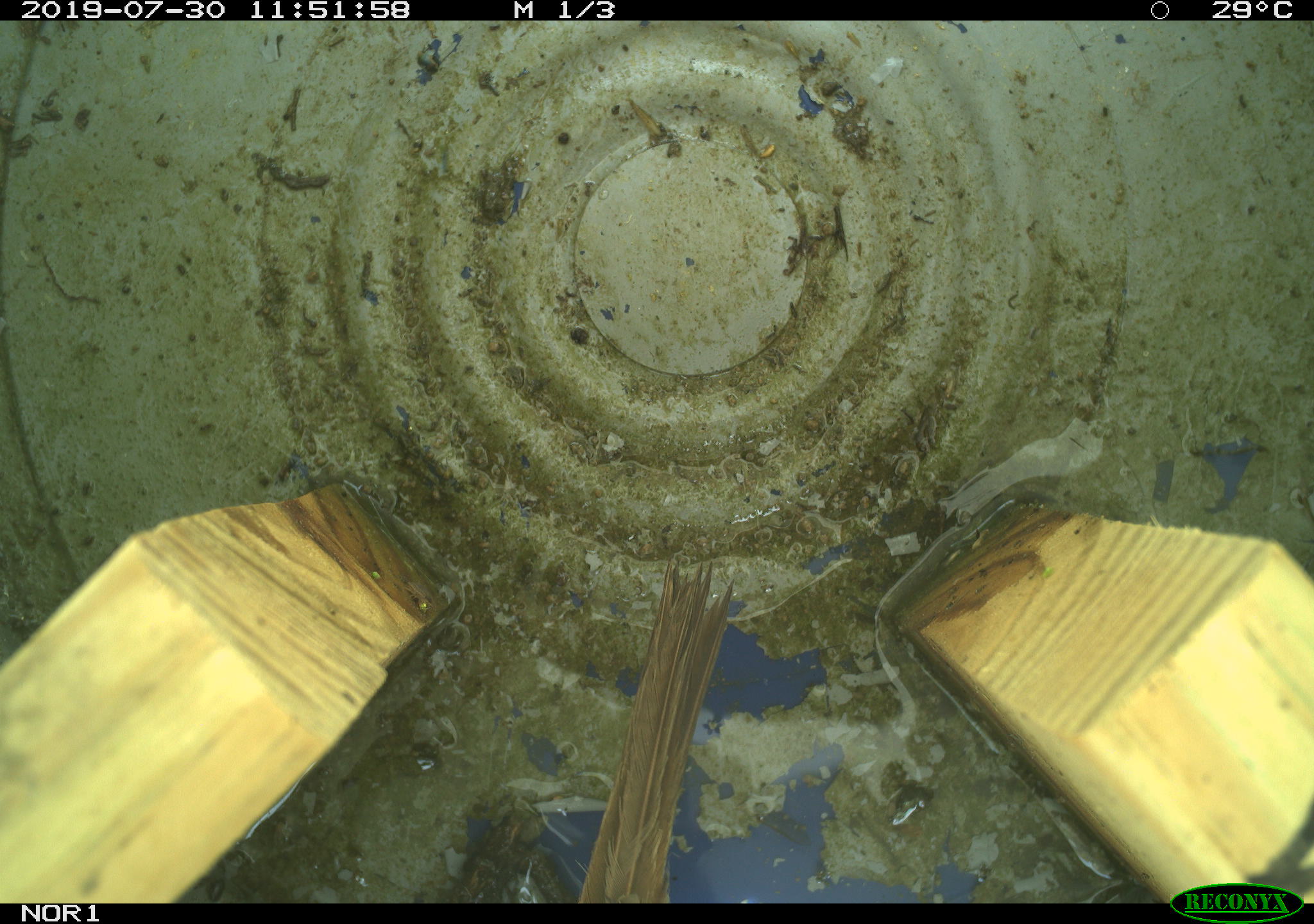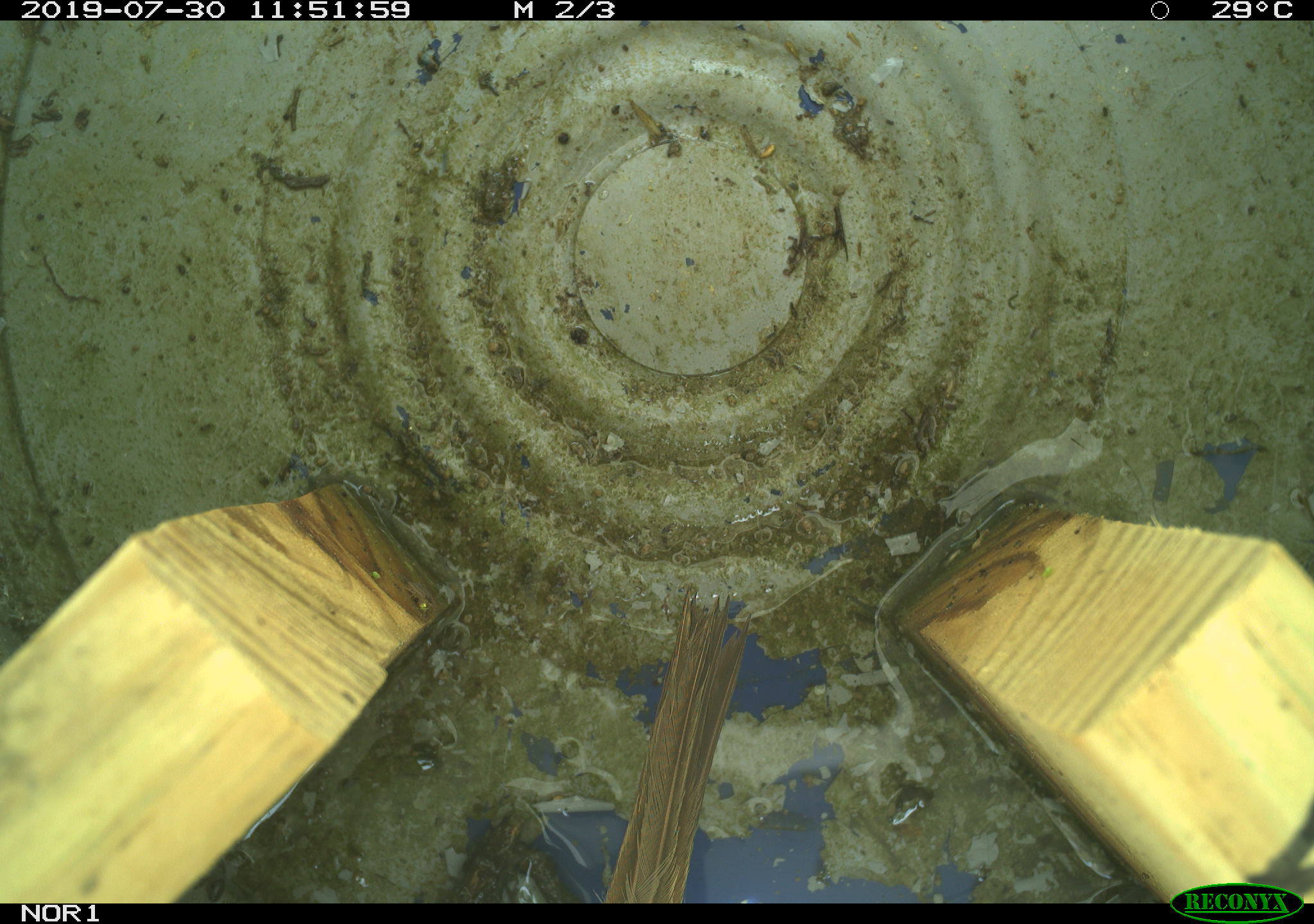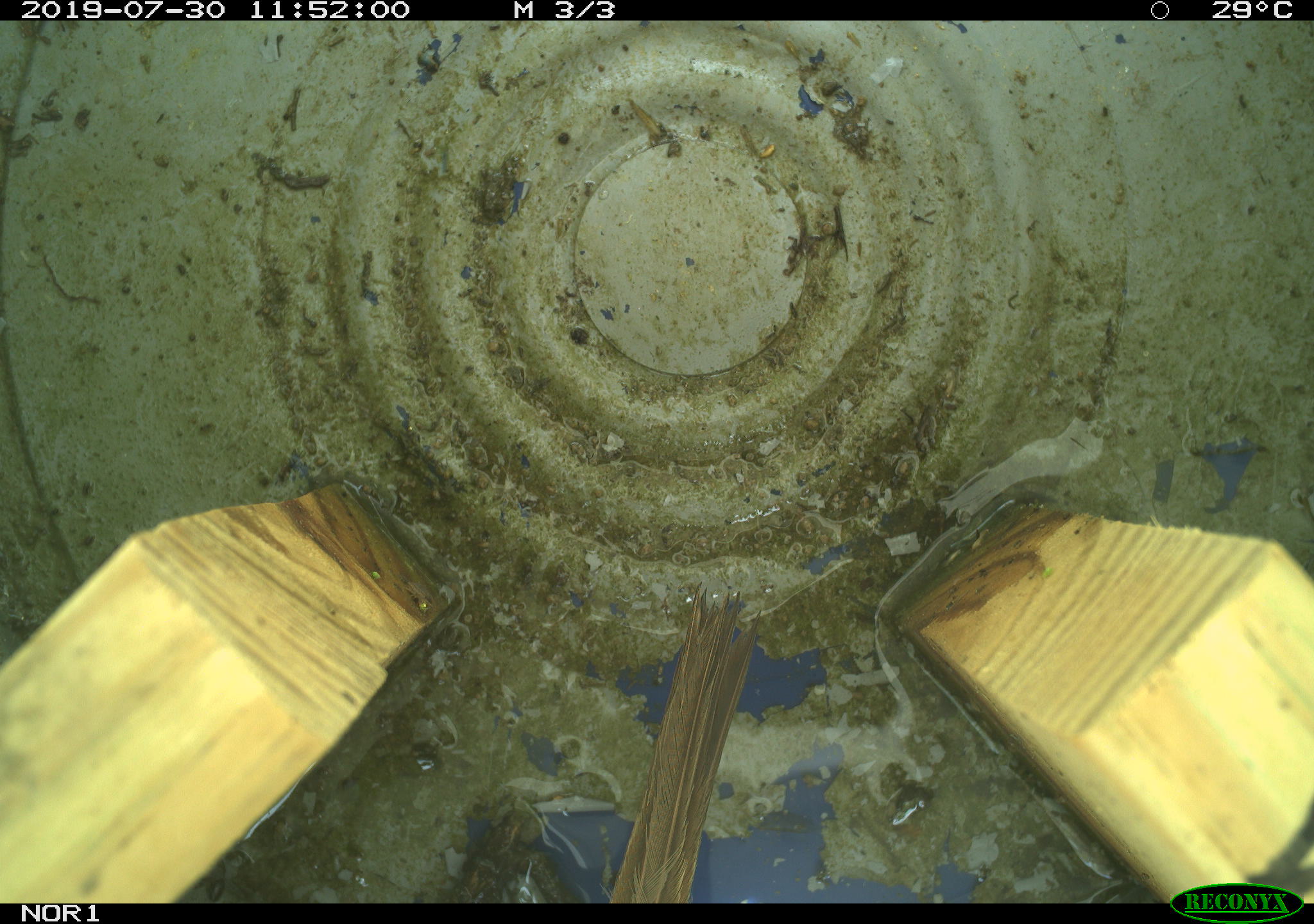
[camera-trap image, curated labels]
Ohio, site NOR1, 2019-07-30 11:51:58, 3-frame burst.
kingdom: Animalia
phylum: Chordata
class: Aves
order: Passeriformes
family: Passerellidae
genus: Melospiza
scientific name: Melospiza melodia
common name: song sparrow